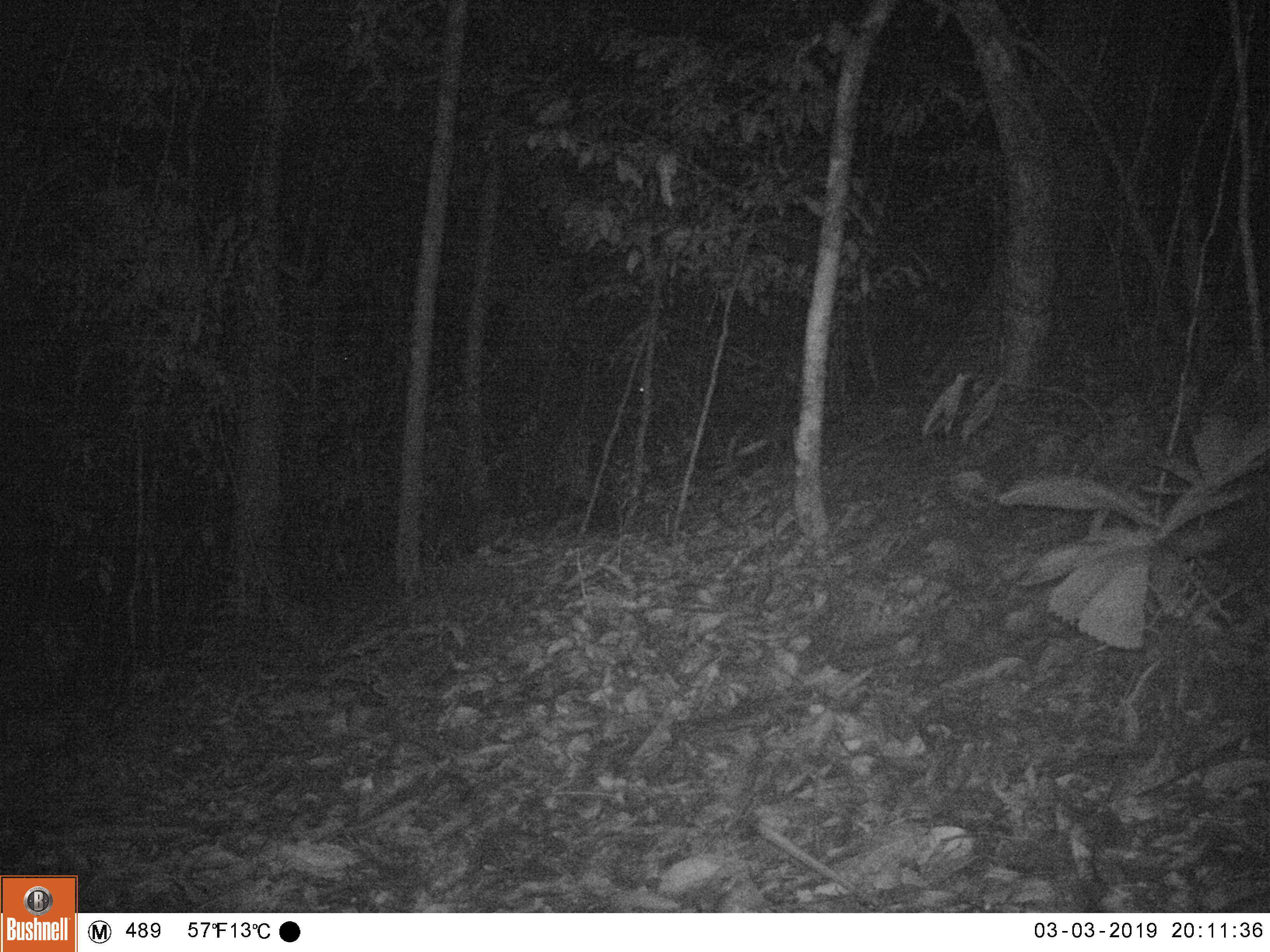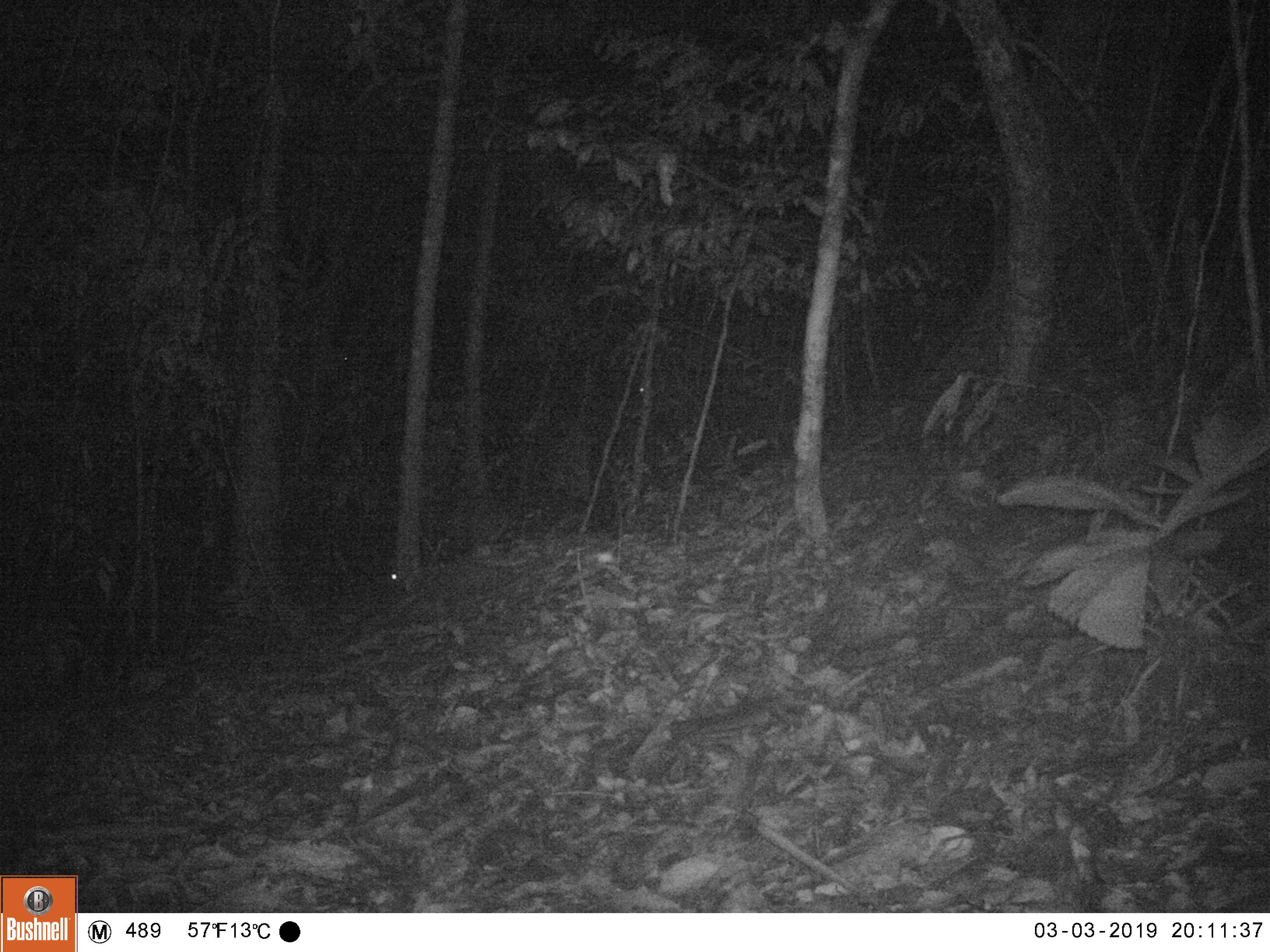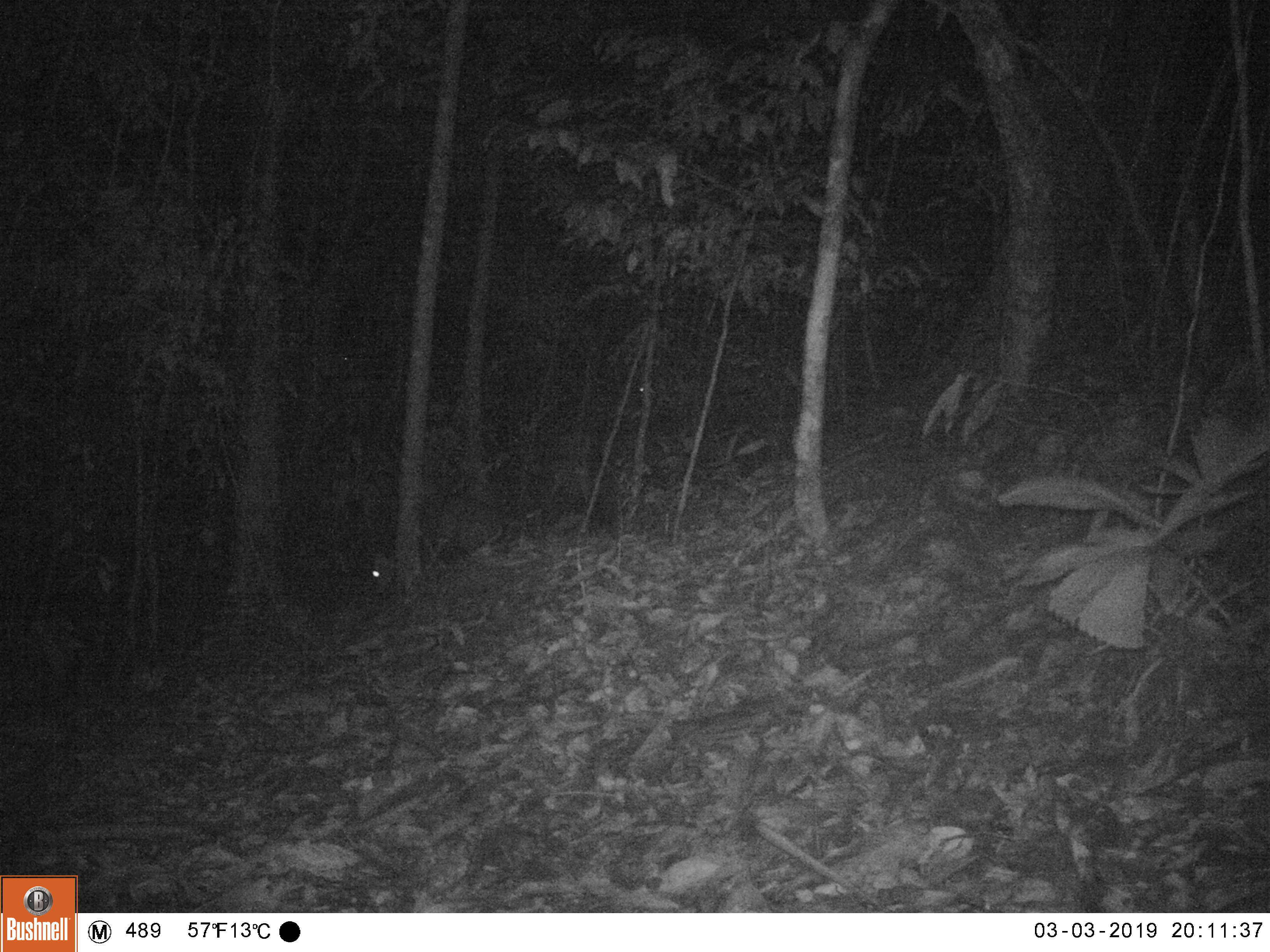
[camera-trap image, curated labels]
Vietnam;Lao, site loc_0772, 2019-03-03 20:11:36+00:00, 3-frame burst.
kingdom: Animalia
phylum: Chordata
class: Mammalia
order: Artiodactyla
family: Cervidae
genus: Muntiacus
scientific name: Muntiacus rooseveltorum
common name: roosevelt's muntjac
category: roosevelts muntjac group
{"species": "roosevelts muntjac group (roosevelt's muntjac) (Muntiacus rooseveltorum)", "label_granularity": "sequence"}